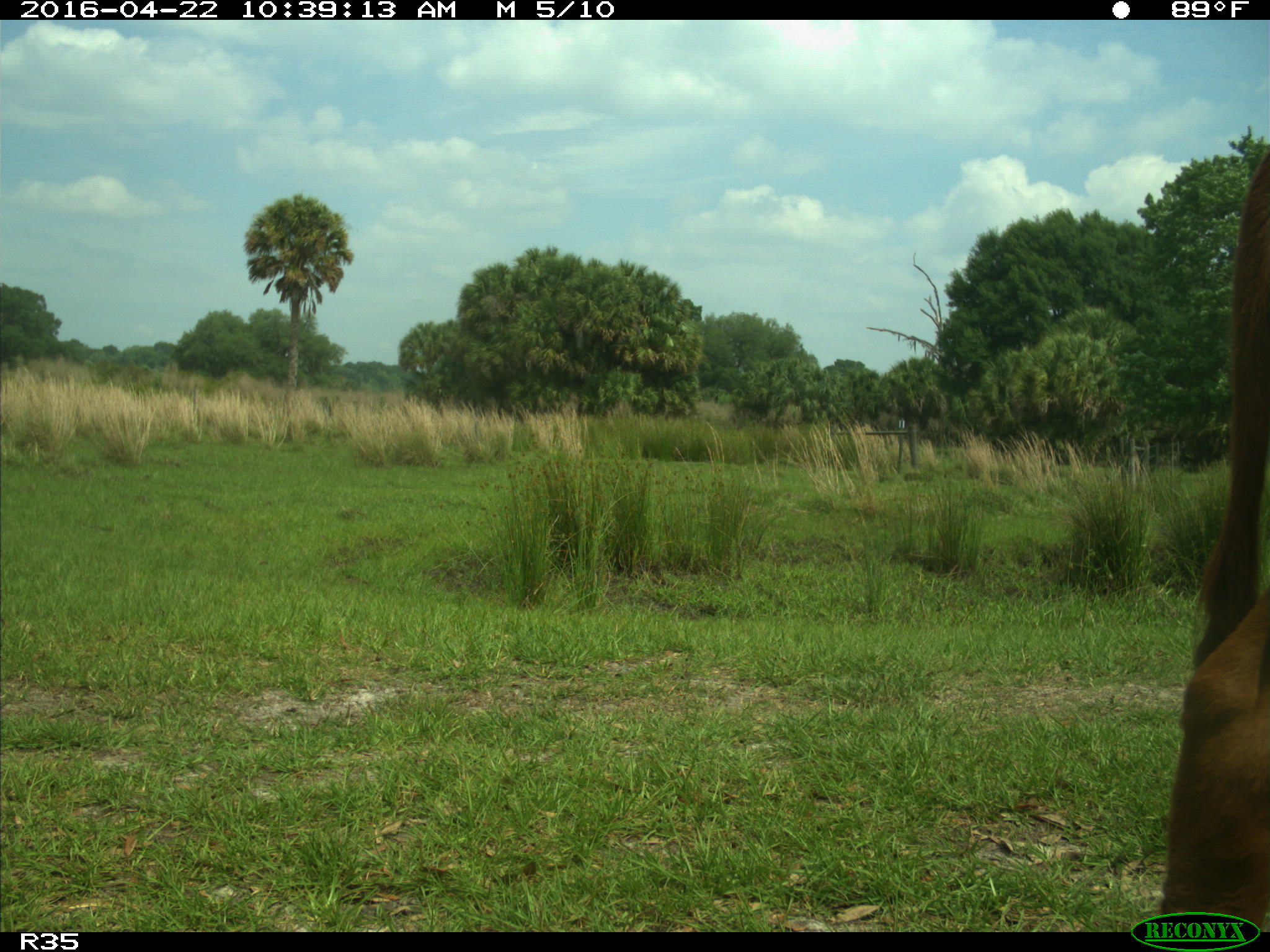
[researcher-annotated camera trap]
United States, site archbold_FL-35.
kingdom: Animalia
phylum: Chordata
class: Mammalia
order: Artiodactyla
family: Bovidae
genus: Bos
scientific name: Bos taurus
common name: domestic cow